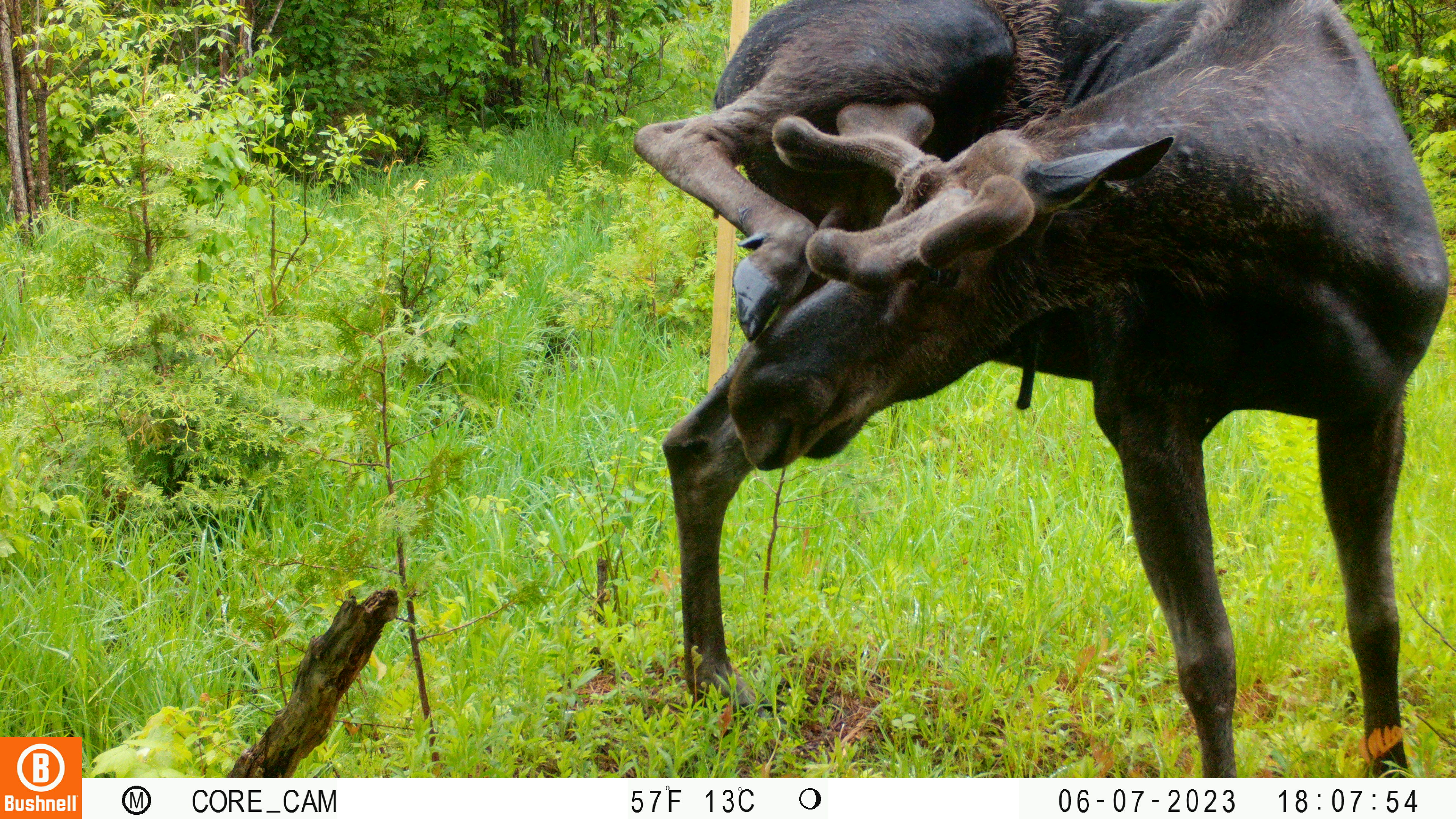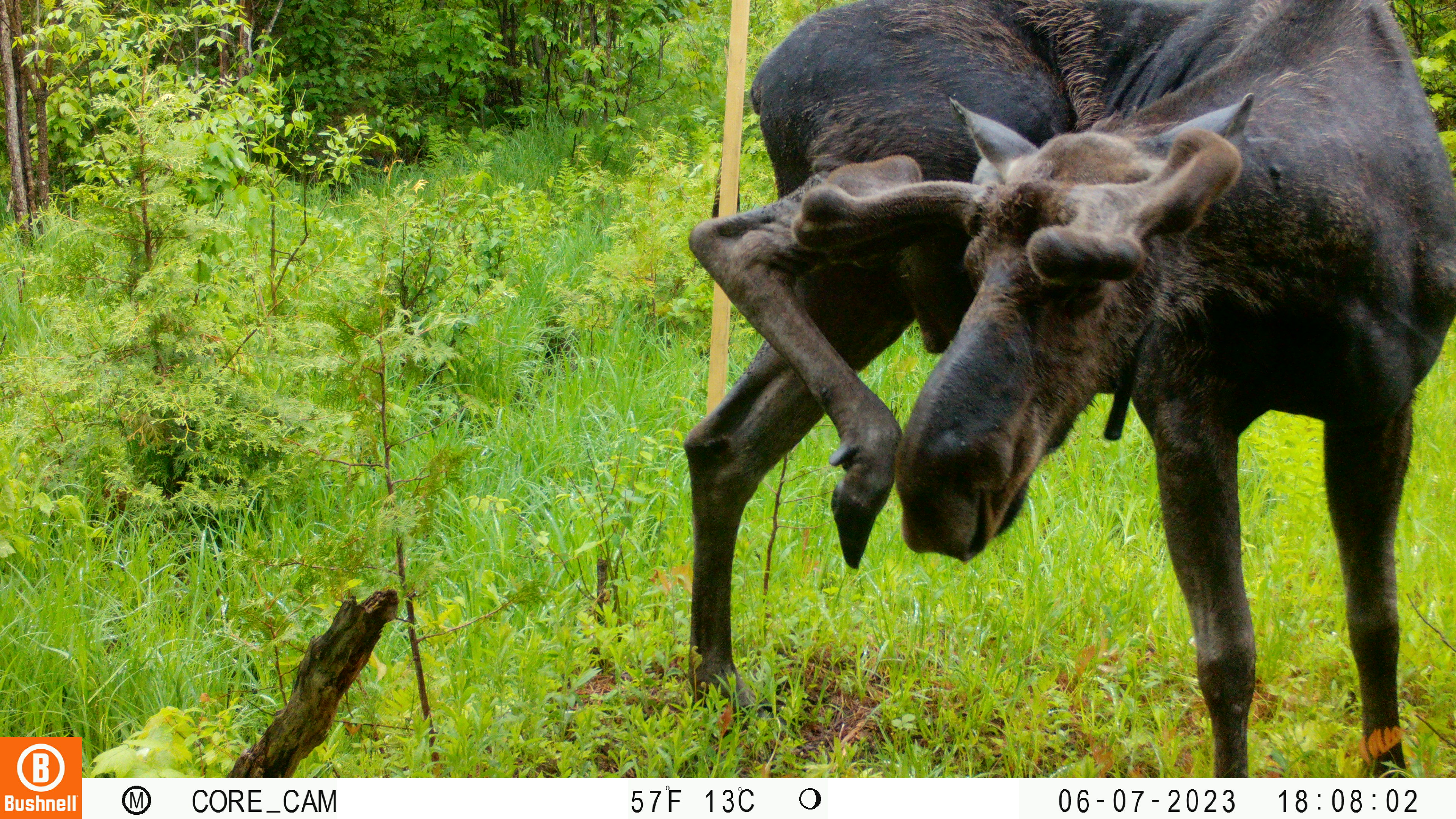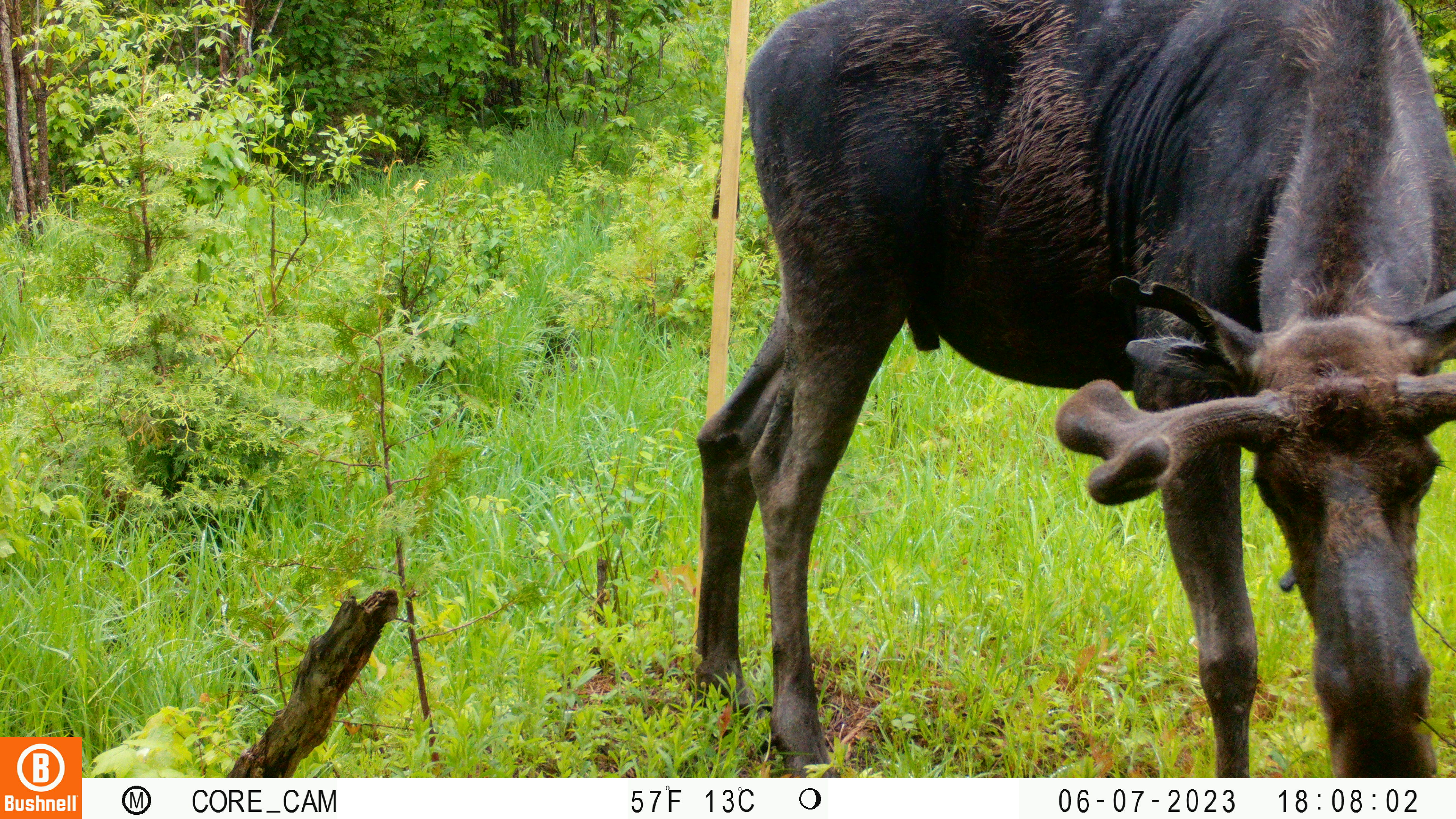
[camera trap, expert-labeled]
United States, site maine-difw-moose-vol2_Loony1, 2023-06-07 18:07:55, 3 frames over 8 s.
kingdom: Animalia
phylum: Chordata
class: Mammalia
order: Artiodactyla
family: Cervidae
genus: Alces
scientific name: Alces alces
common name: moose